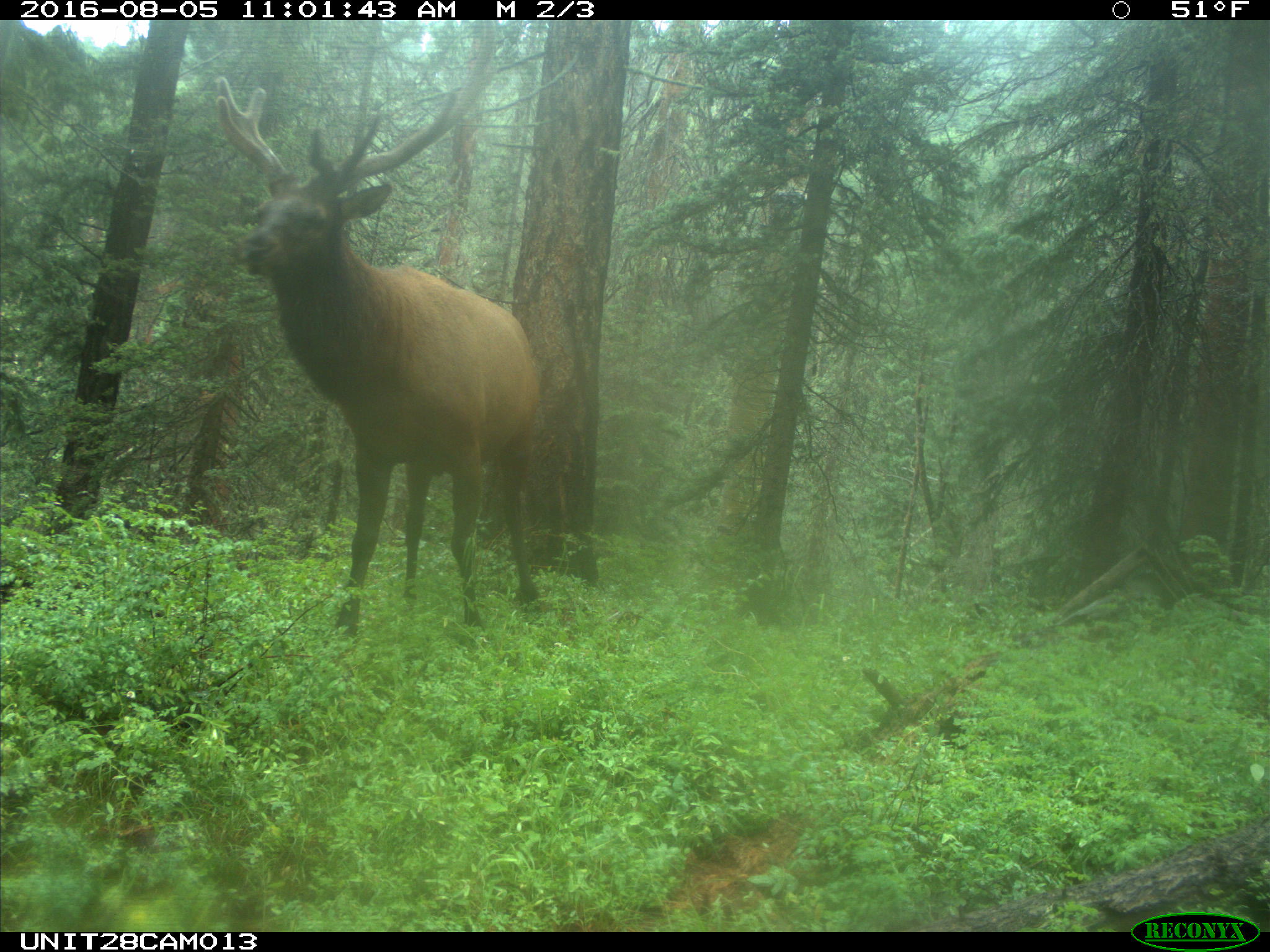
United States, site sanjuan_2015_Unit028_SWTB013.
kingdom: Animalia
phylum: Chordata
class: Mammalia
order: Artiodactyla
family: Cervidae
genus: Cervus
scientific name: Cervus elaphus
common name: red deer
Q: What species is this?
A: Cervus elaphus (red deer).